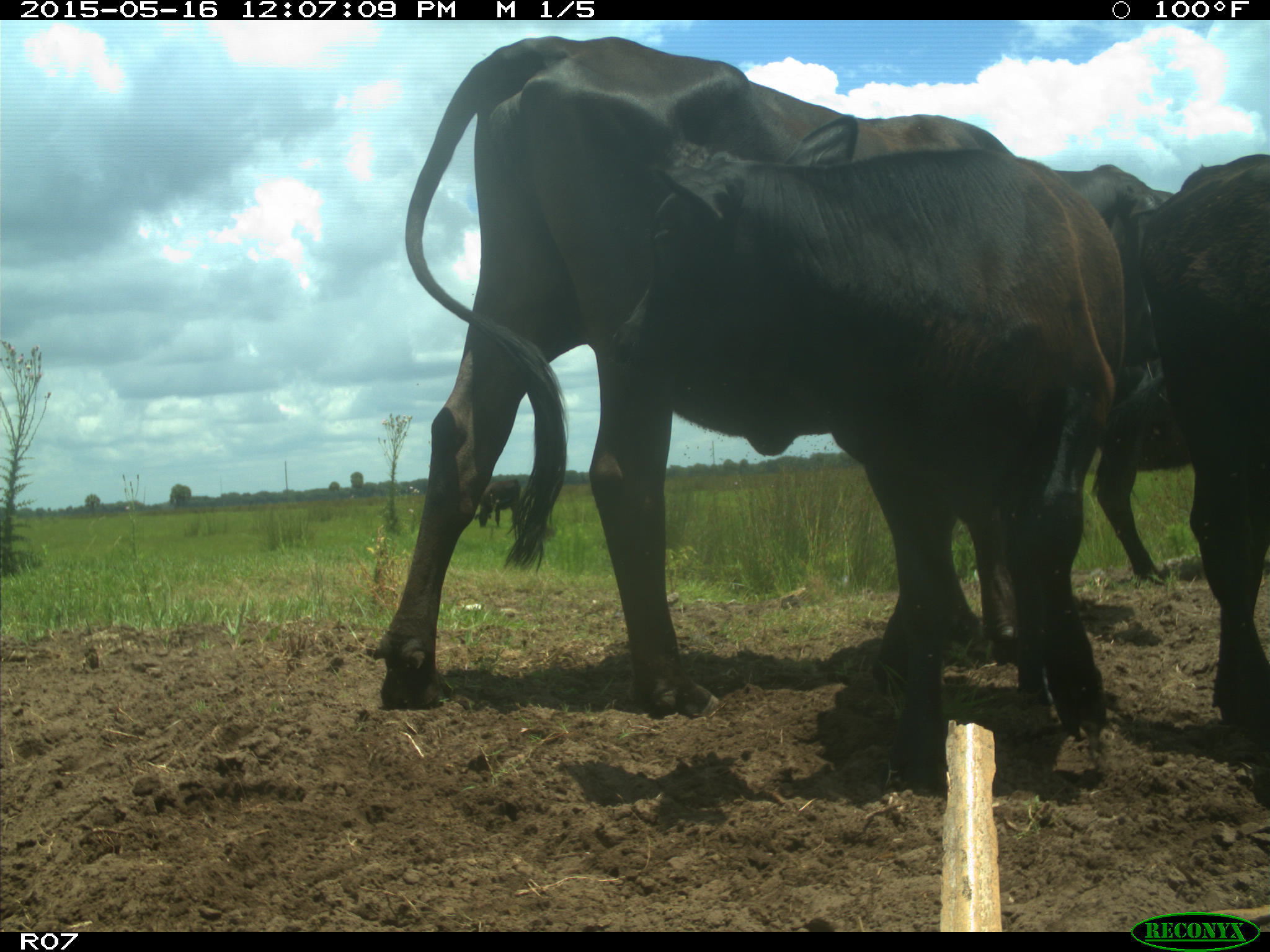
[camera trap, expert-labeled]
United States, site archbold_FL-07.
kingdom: Animalia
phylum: Chordata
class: Mammalia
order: Artiodactyla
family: Bovidae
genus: Bos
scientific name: Bos taurus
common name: domestic cow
Bos taurus (domestic cow).